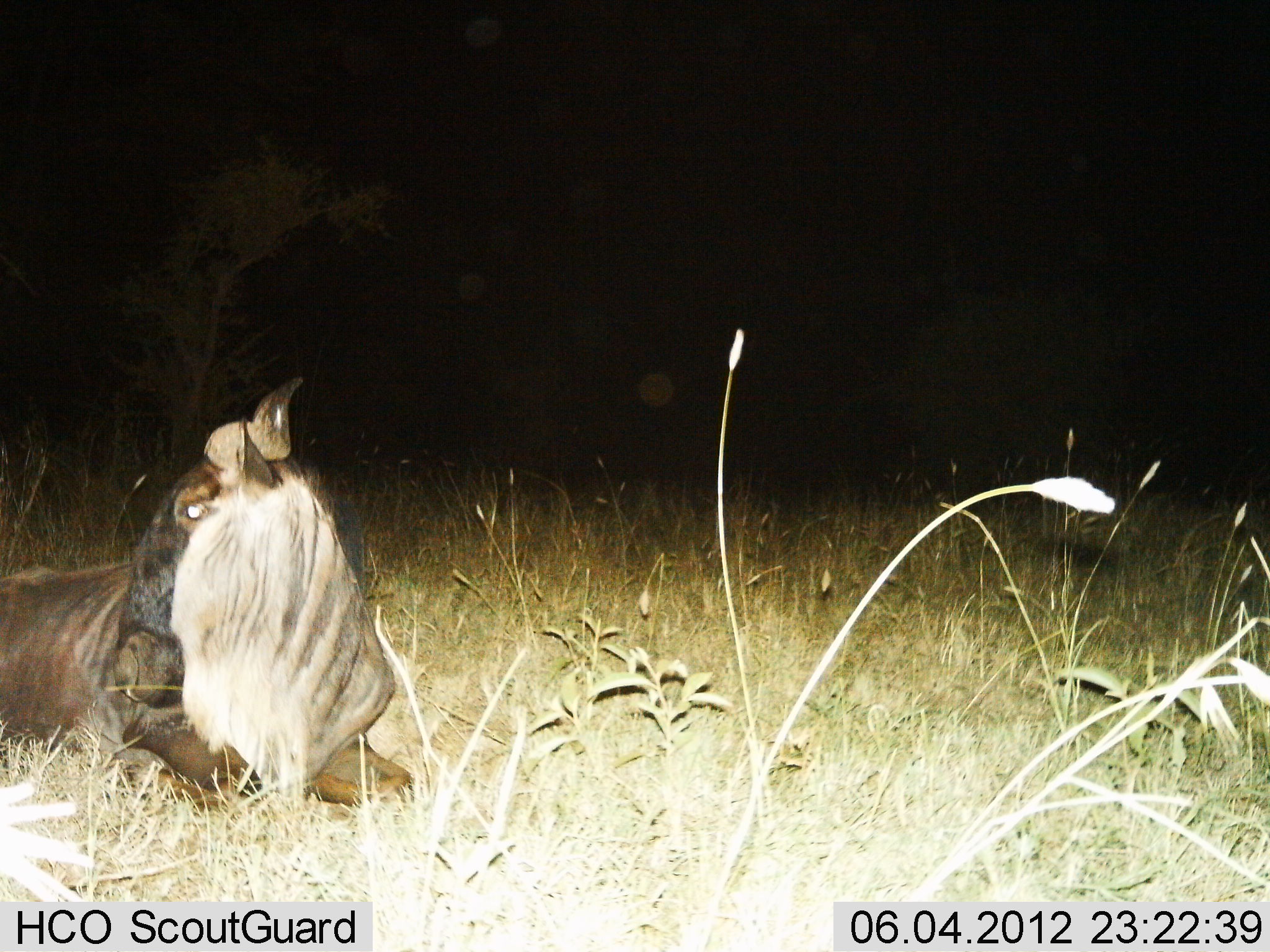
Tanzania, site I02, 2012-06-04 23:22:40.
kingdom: Animalia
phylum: Chordata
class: Mammalia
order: Artiodactyla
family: Bovidae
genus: Connochaetes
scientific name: Connochaetes taurinus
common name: blue wildebeest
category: wildebeest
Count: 1.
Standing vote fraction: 0%.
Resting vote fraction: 100%.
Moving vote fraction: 0%.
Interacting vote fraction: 0%.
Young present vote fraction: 0%.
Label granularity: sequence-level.